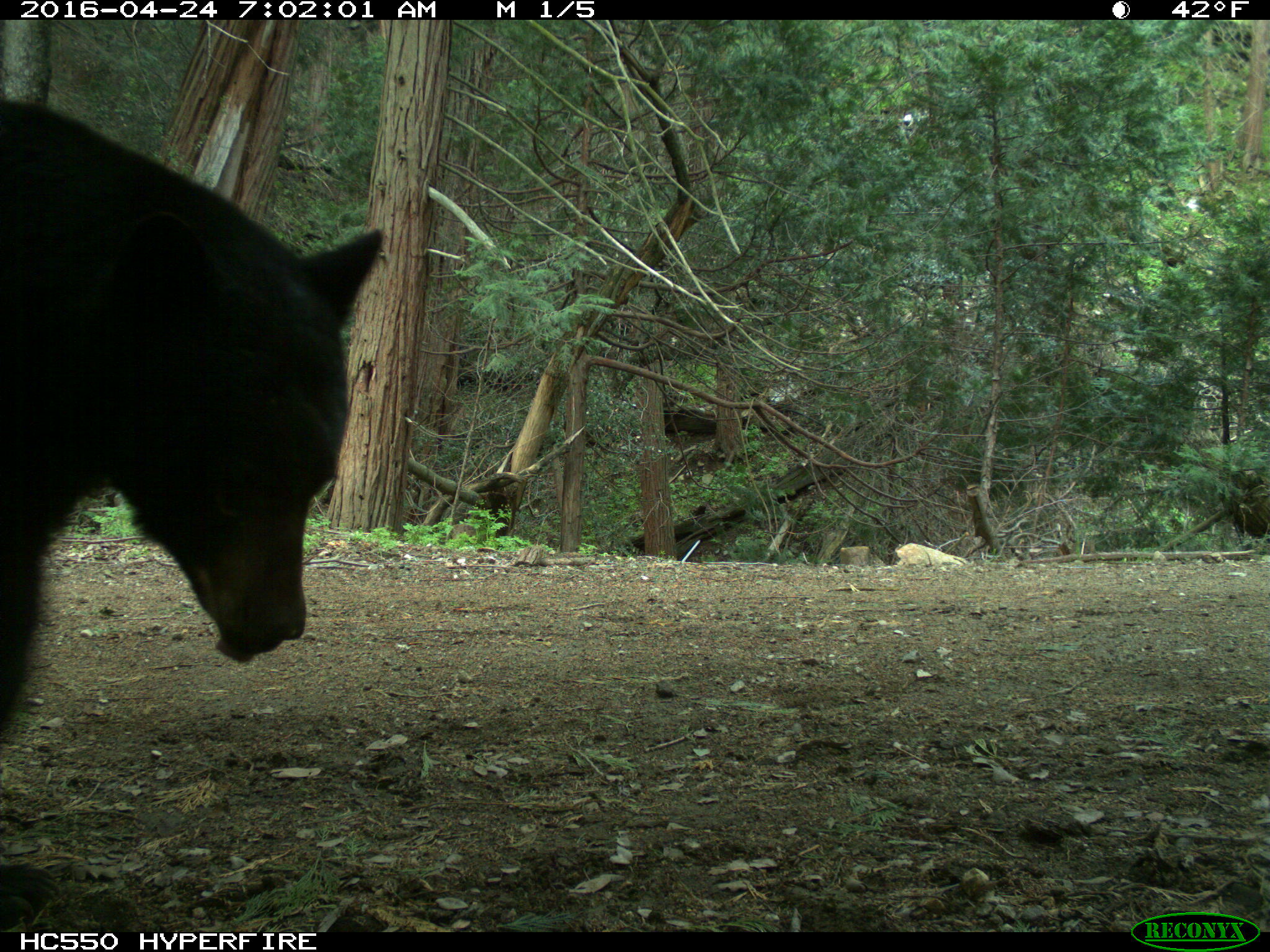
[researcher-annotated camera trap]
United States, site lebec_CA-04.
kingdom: Animalia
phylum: Chordata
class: Mammalia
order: Carnivora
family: Ursidae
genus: Ursus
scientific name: Ursus americanus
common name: american black bear